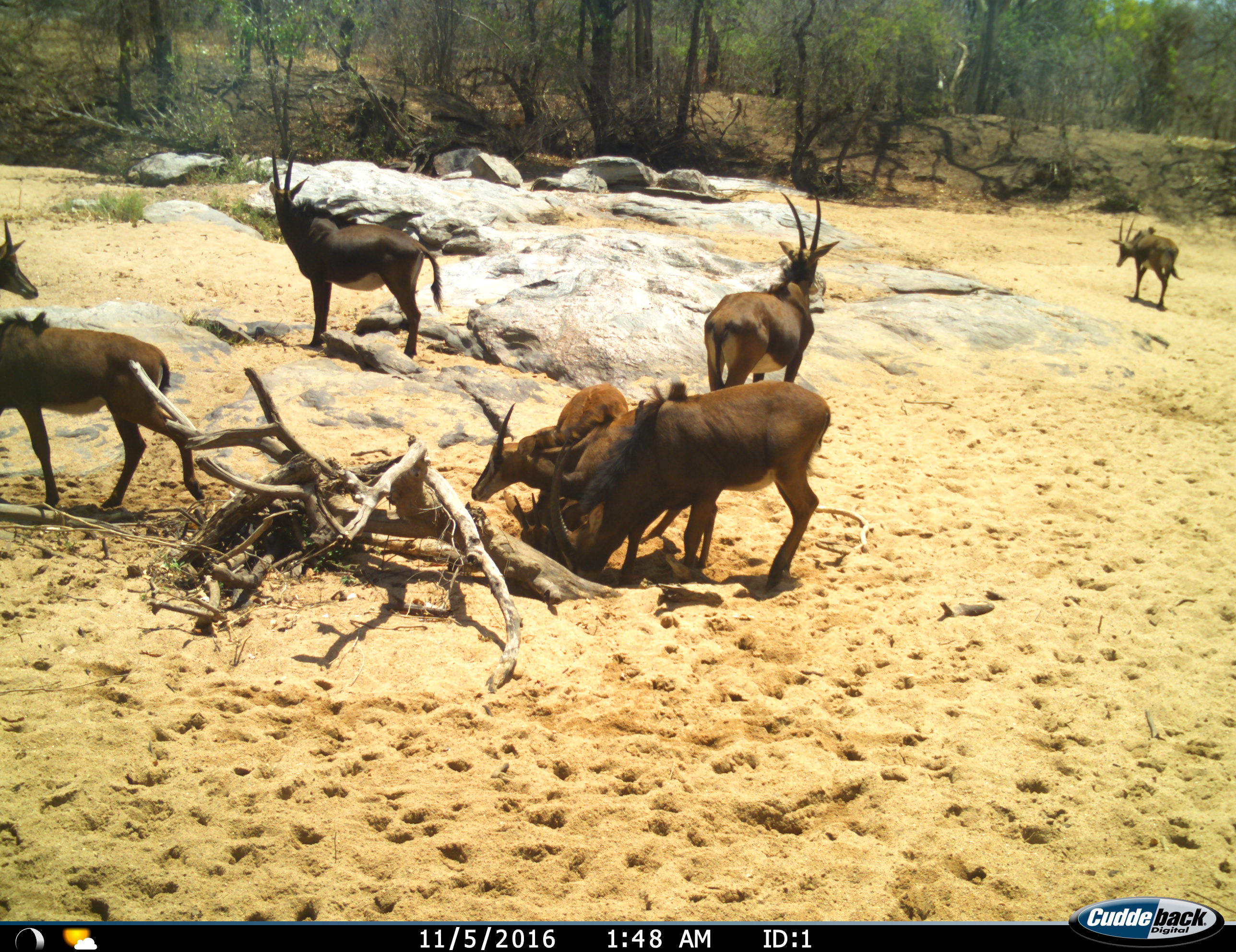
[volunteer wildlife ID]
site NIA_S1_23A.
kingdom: Animalia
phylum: Chordata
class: Mammalia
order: Artiodactyla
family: Bovidae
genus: Hippotragus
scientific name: Hippotragus niger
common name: sable antelope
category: sable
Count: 7.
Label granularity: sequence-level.